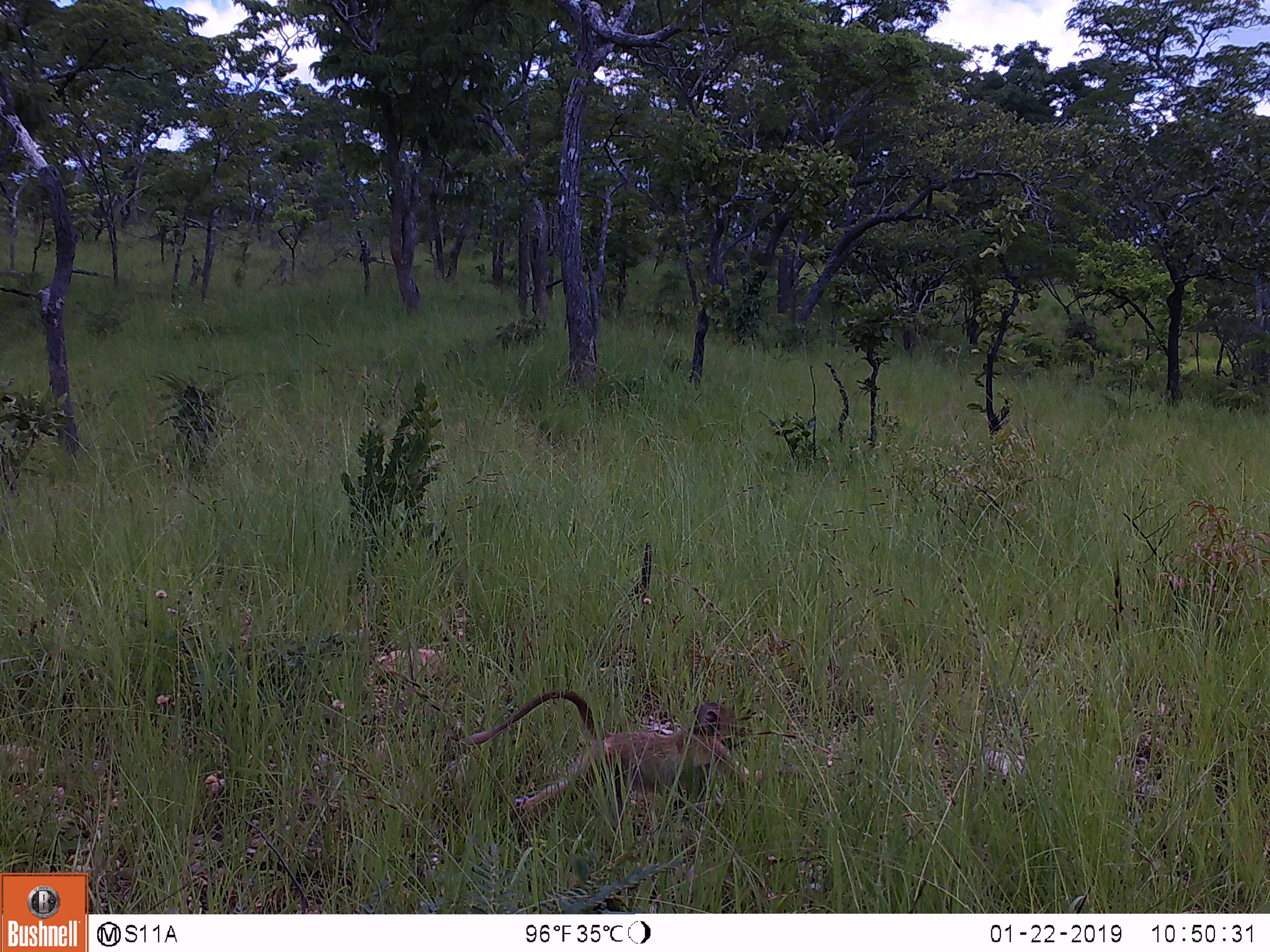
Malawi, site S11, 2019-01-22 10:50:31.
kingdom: Animalia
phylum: Chordata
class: Mammalia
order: Primates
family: Cercopithecidae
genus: Papio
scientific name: Papio cynocephalus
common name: yellow baboon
Yellow baboon (Papio cynocephalus), count 1.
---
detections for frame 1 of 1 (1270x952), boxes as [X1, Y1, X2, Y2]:
yellow baboon: [450, 680, 779, 842]